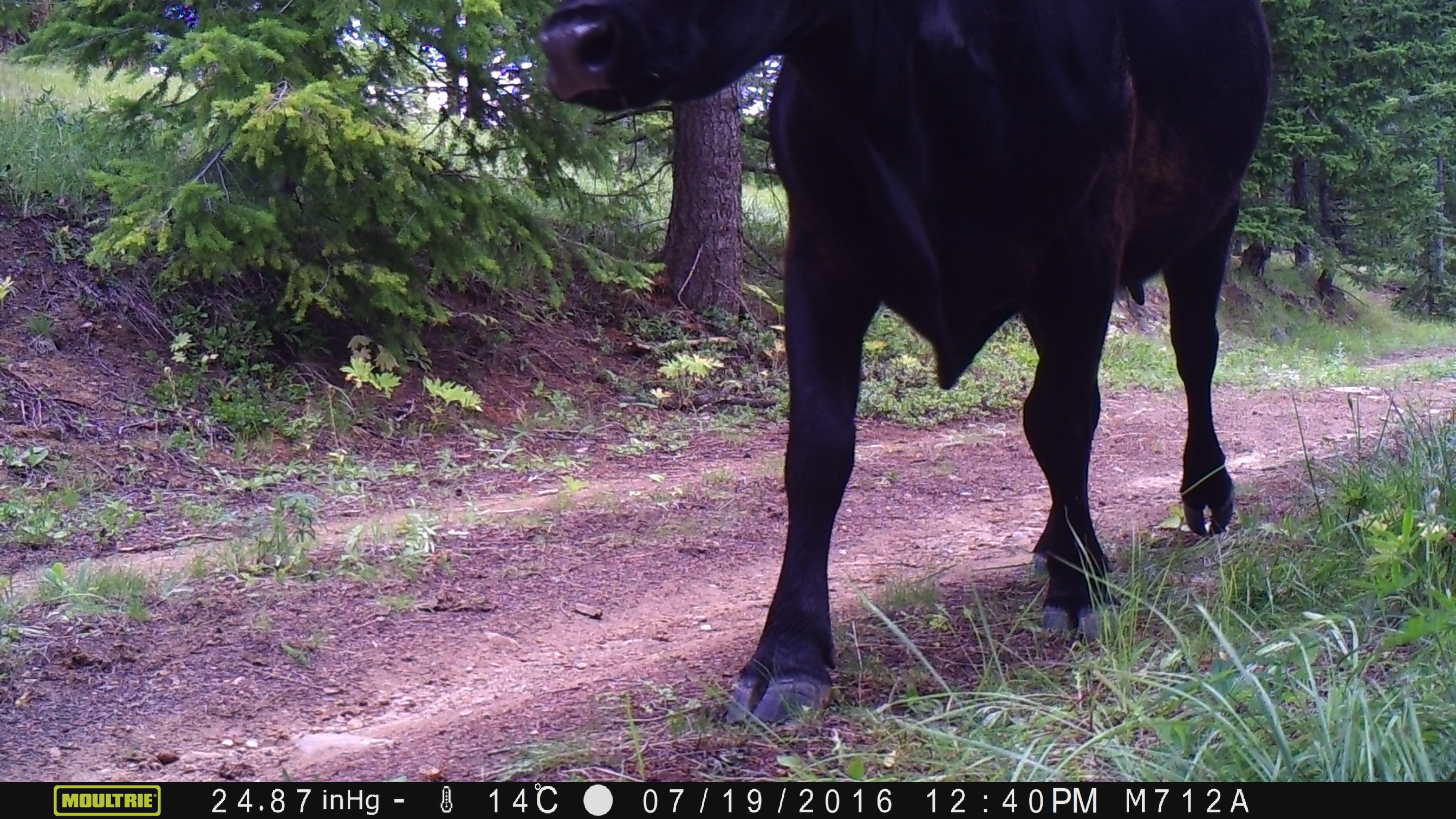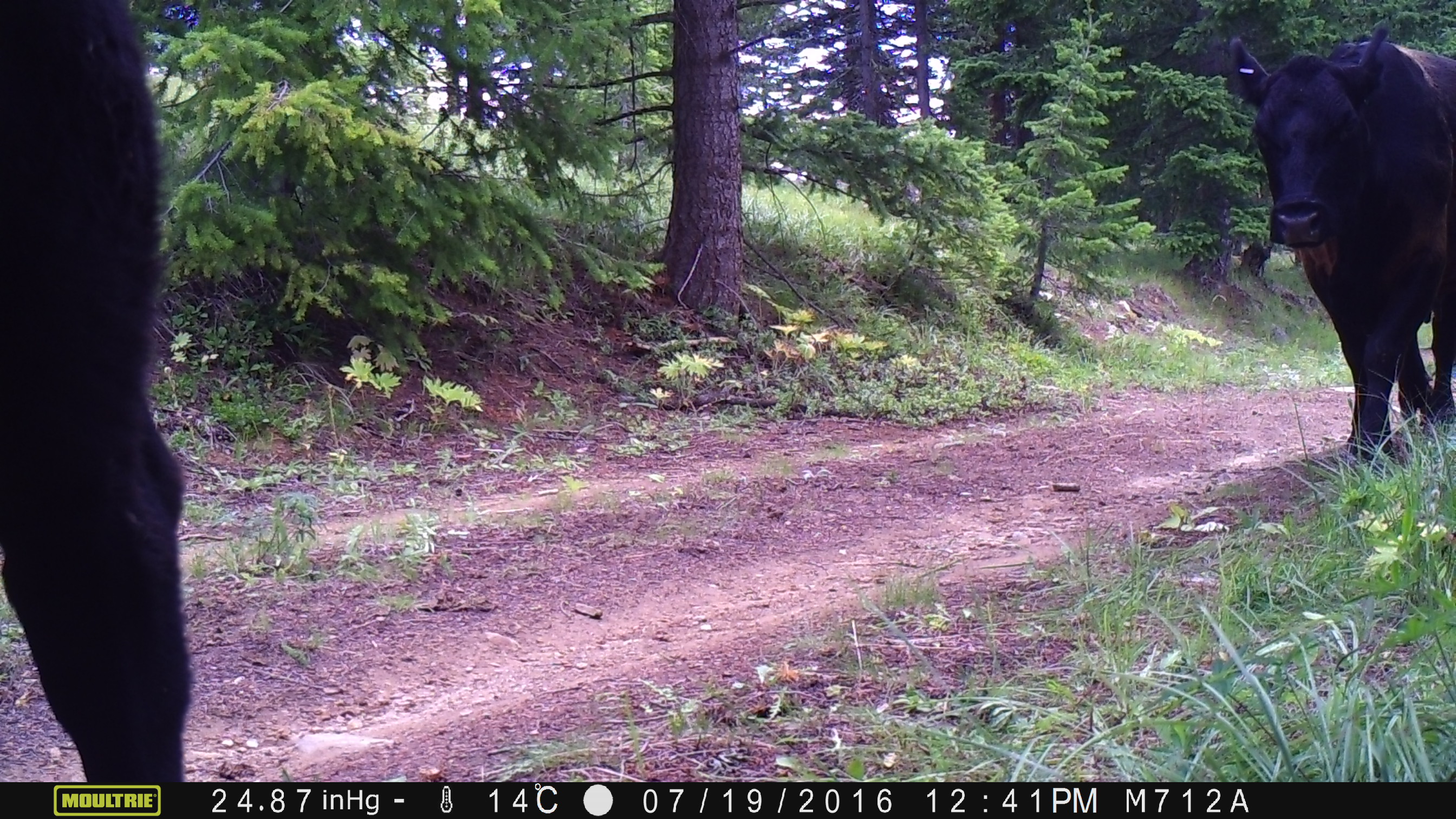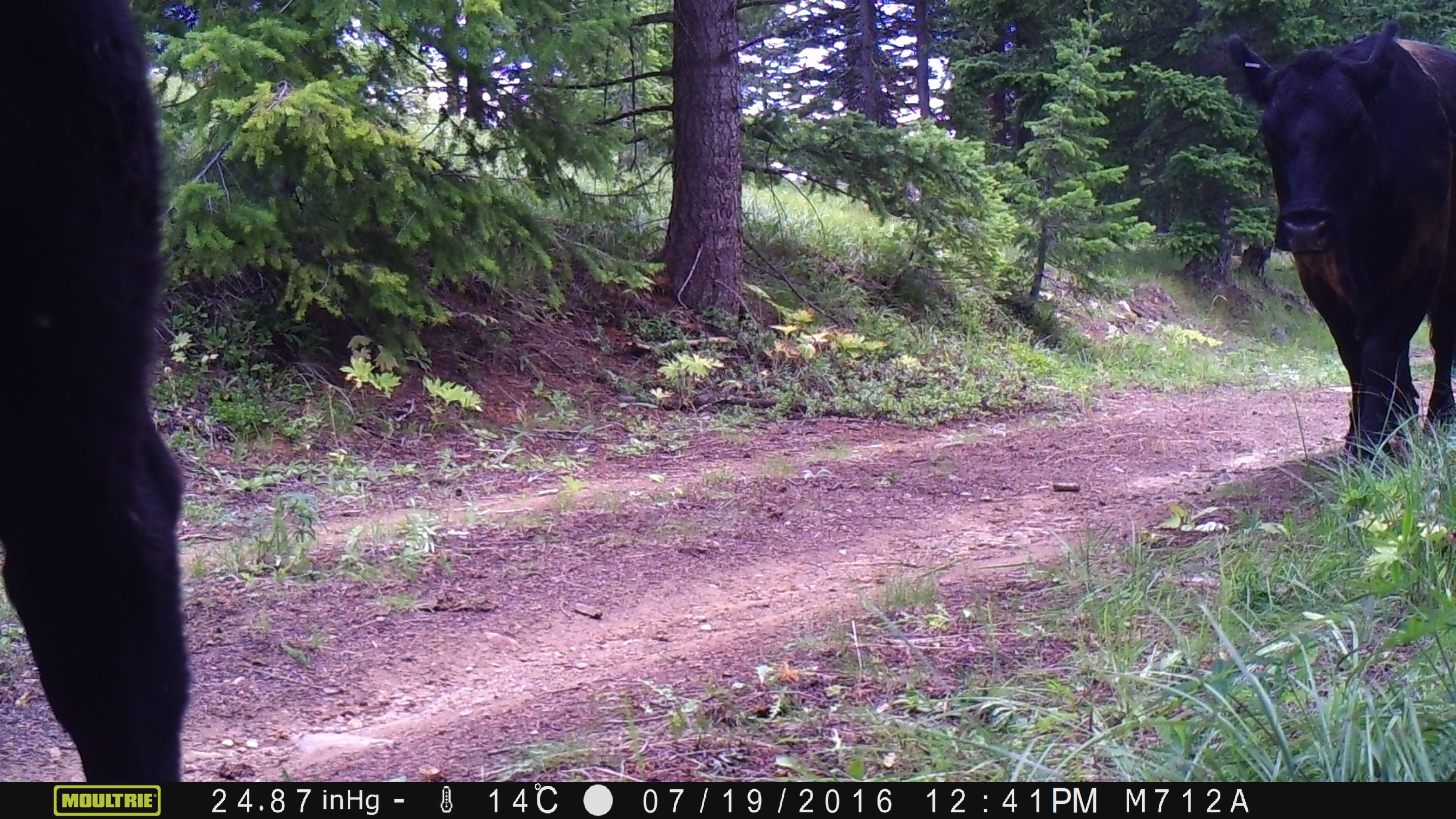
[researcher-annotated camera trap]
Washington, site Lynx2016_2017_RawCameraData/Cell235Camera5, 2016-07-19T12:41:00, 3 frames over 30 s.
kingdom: Animalia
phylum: Chordata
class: Mammalia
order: Artiodactyla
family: Bovidae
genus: Bos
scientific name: Bos taurus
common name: domestic cattle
Domestic cattle (Bos taurus). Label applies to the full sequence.